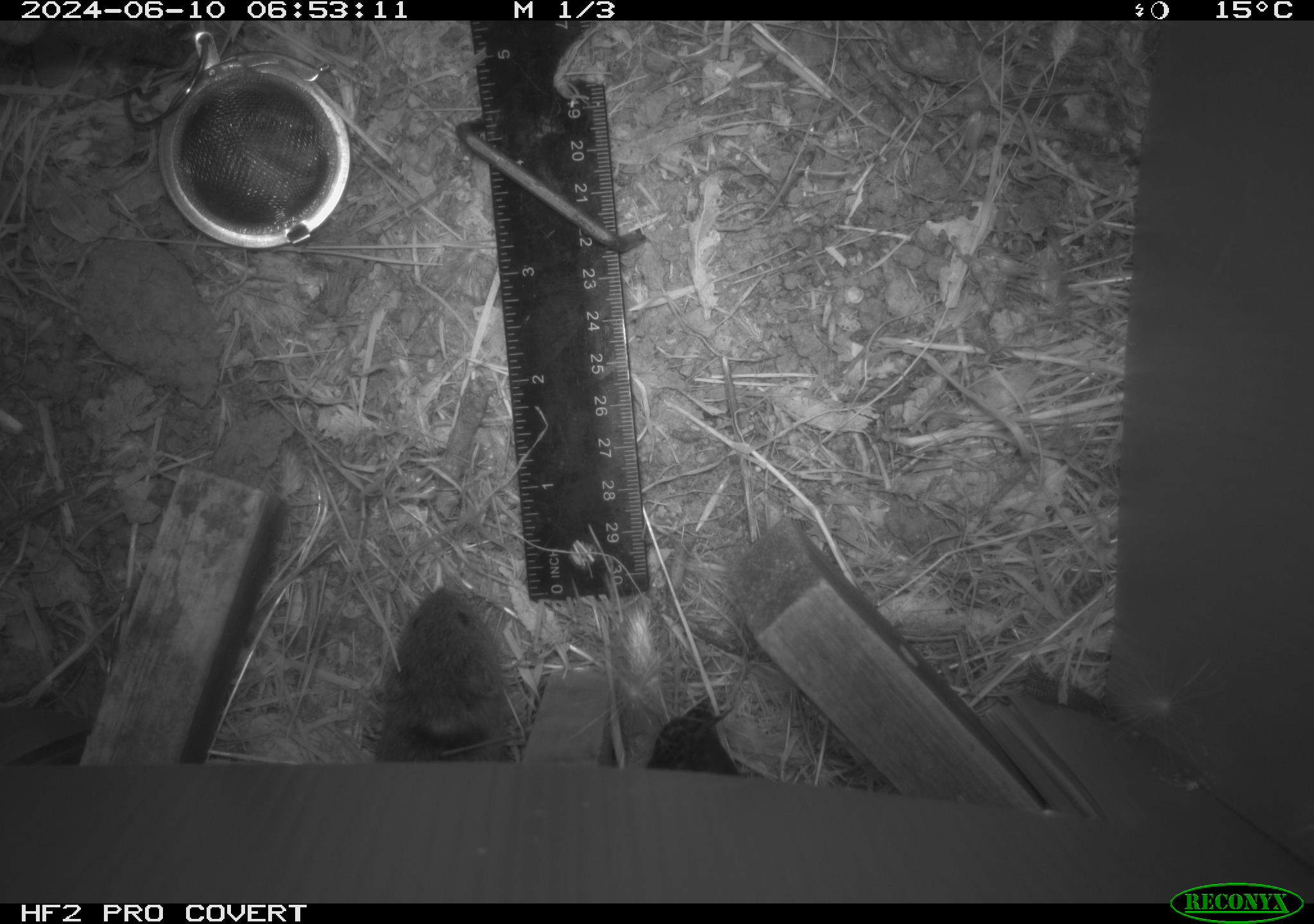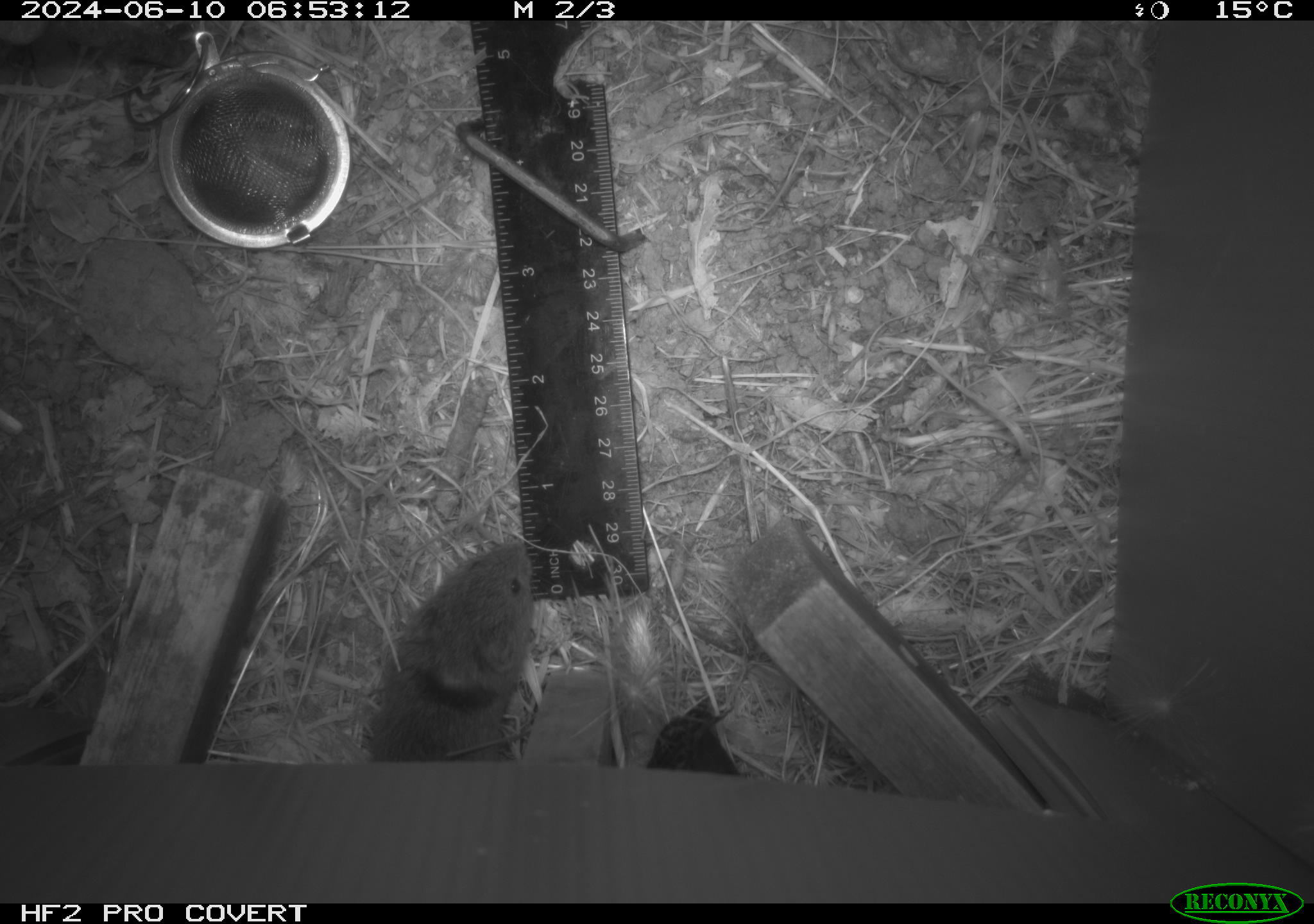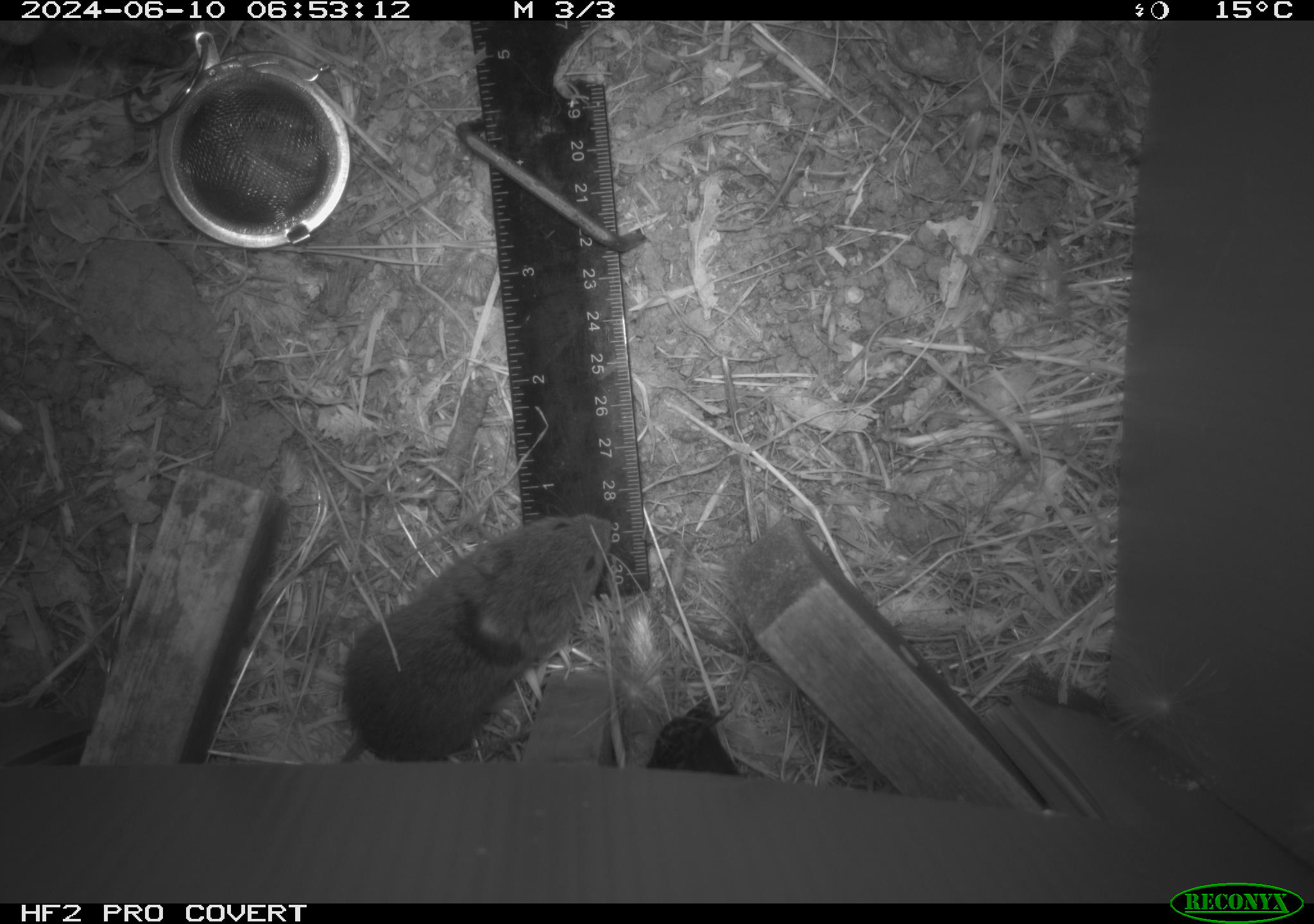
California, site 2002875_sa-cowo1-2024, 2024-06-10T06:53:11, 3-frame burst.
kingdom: Animalia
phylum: Chordata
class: Mammalia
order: Rodentia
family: Cricetidae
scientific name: Arvicolinae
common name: voles, lemmings, and muskrats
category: arvicolinae subfamily